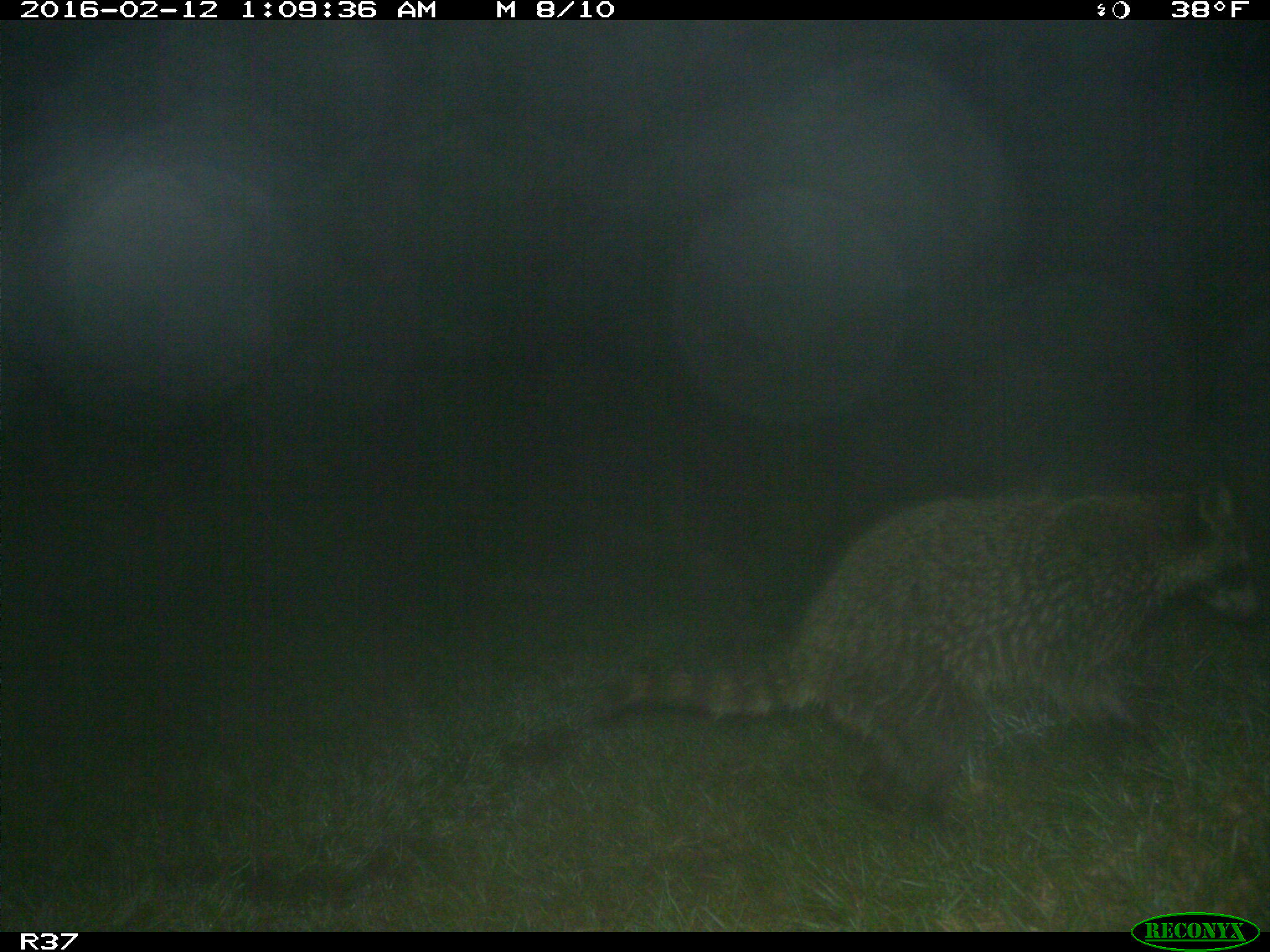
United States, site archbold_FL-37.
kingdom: Animalia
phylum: Chordata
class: Mammalia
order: Carnivora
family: Procyonidae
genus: Procyon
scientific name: Procyon lotor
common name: common raccoon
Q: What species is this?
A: Procyon lotor (common raccoon).